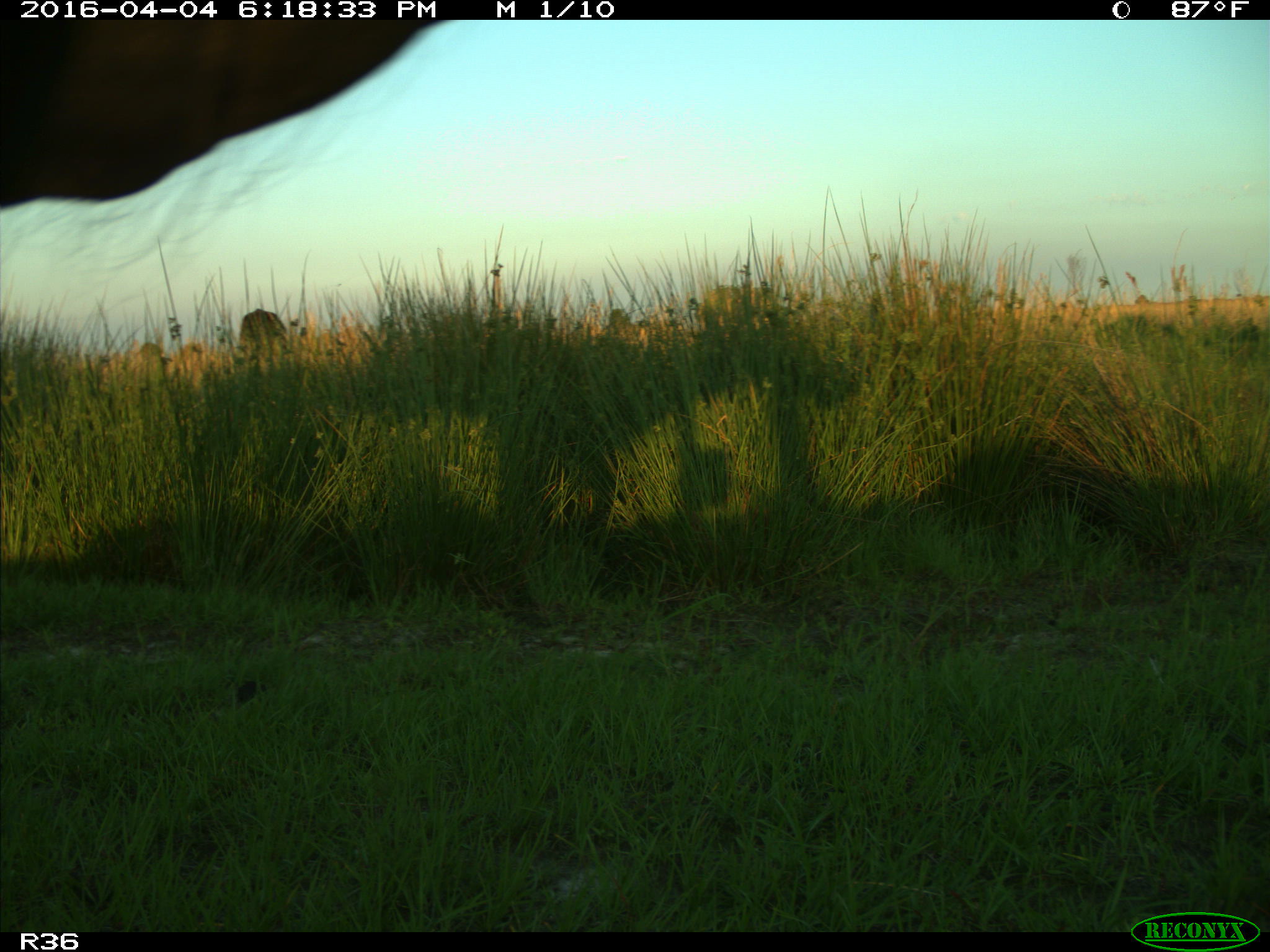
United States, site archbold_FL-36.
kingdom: Animalia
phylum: Chordata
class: Mammalia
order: Artiodactyla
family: Bovidae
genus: Bos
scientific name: Bos taurus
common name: domestic cow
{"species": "Bos taurus (domestic cow)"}